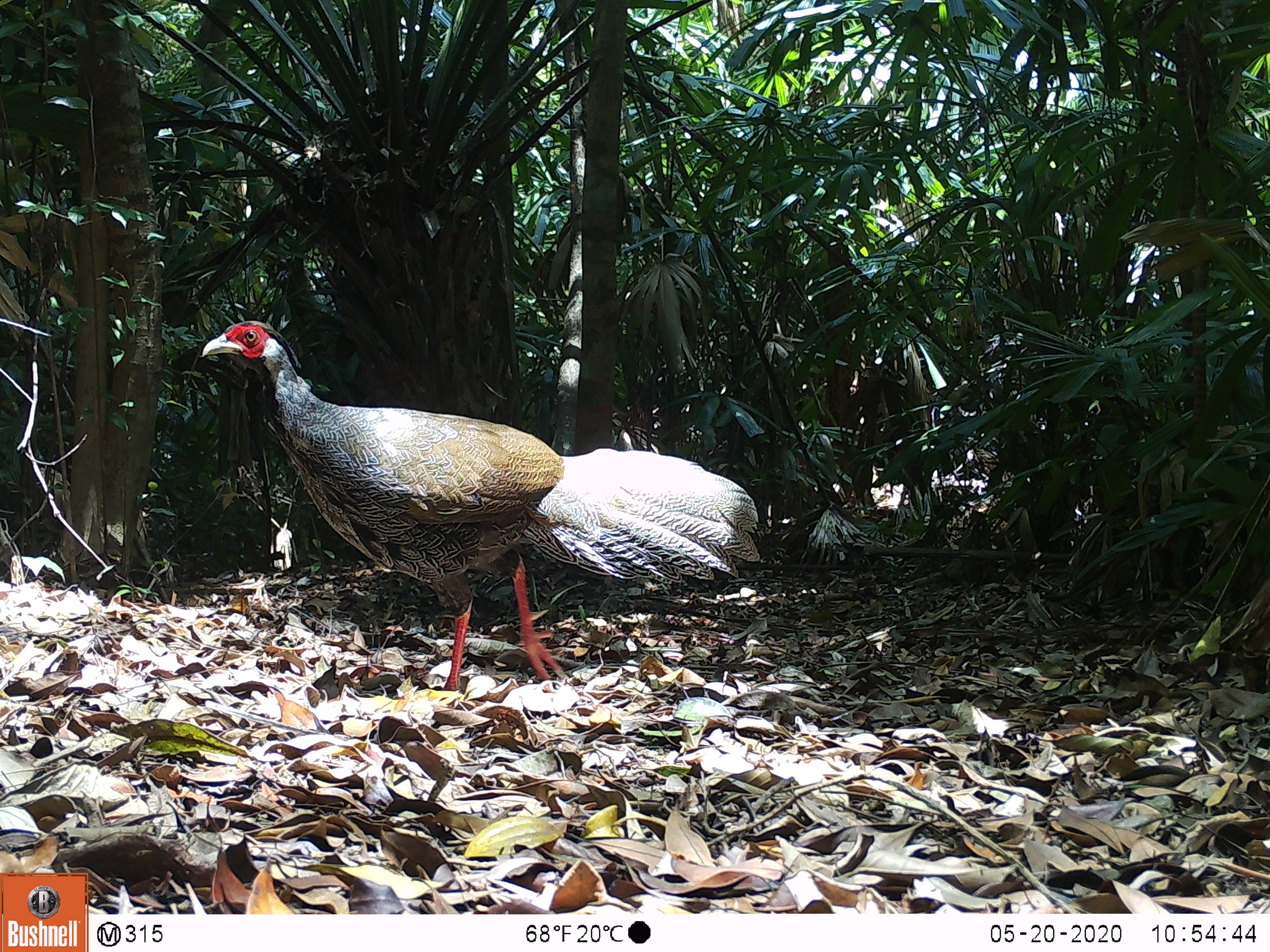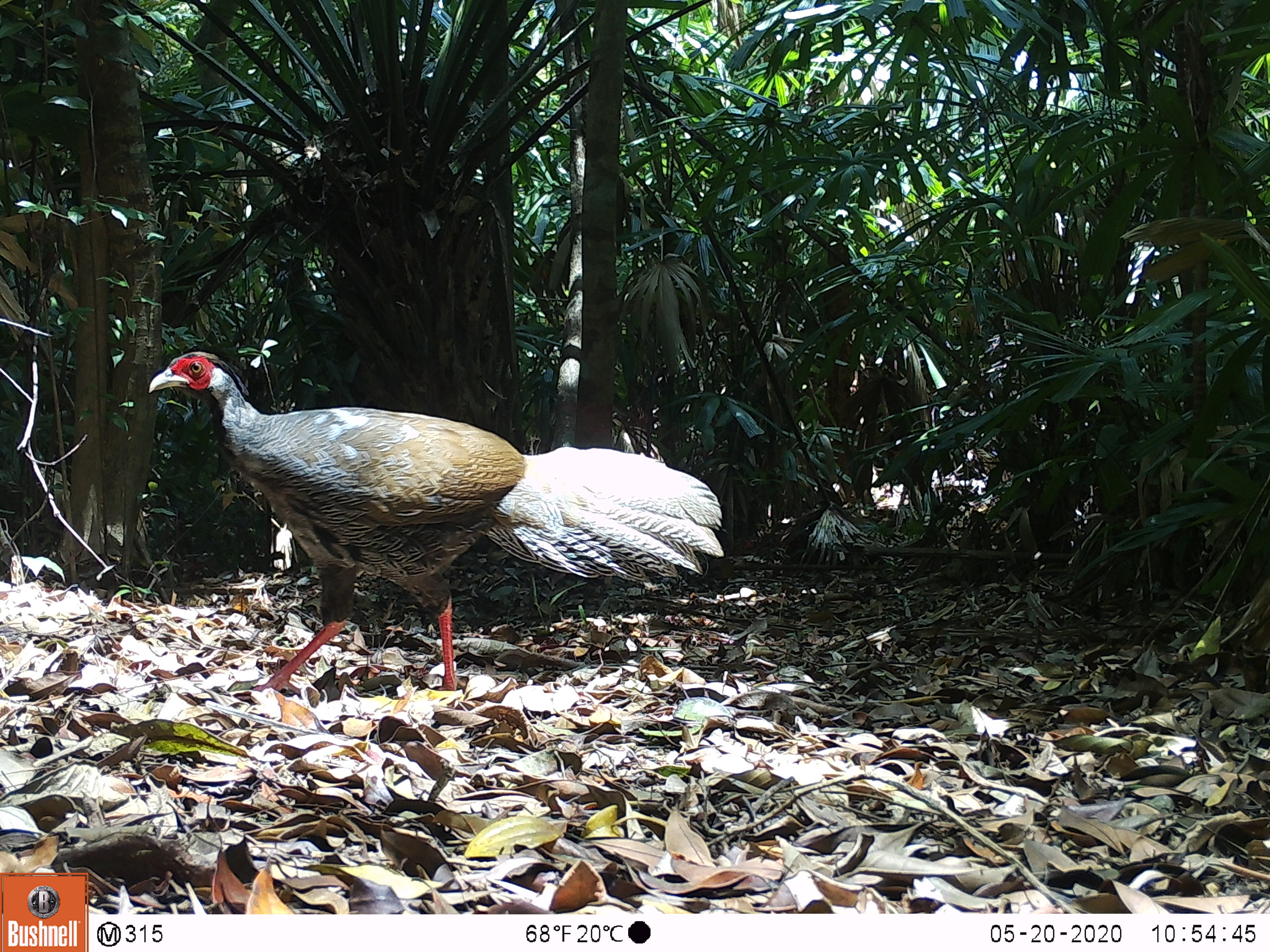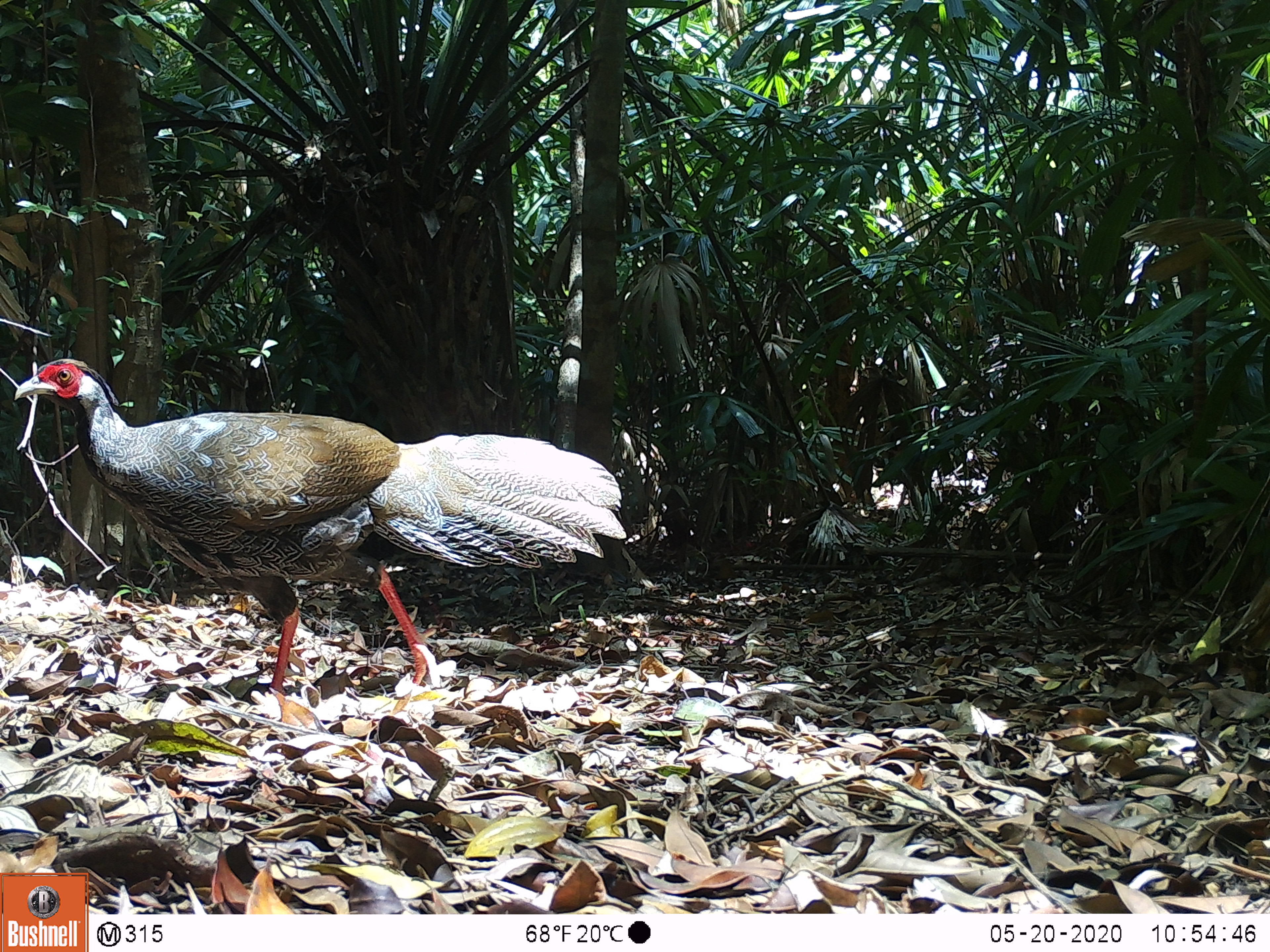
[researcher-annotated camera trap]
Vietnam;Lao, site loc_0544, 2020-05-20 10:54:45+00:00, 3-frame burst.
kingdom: Animalia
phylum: Chordata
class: Aves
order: Galliformes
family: Phasianidae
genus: Lophura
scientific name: Lophura nycthemera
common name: silver pheasant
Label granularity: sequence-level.